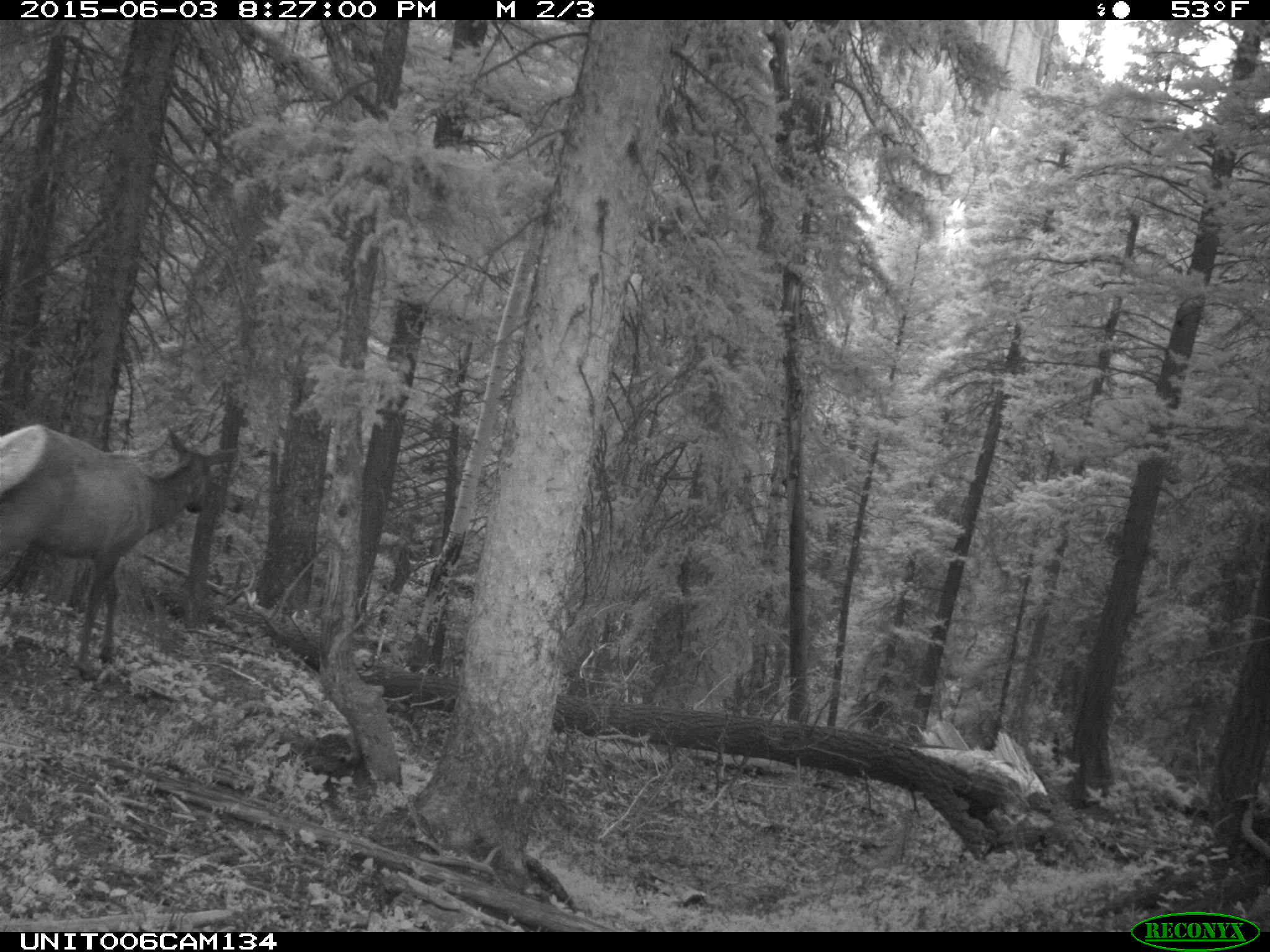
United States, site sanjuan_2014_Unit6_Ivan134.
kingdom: Animalia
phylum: Chordata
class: Mammalia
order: Artiodactyla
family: Cervidae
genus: Cervus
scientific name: Cervus elaphus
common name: red deer